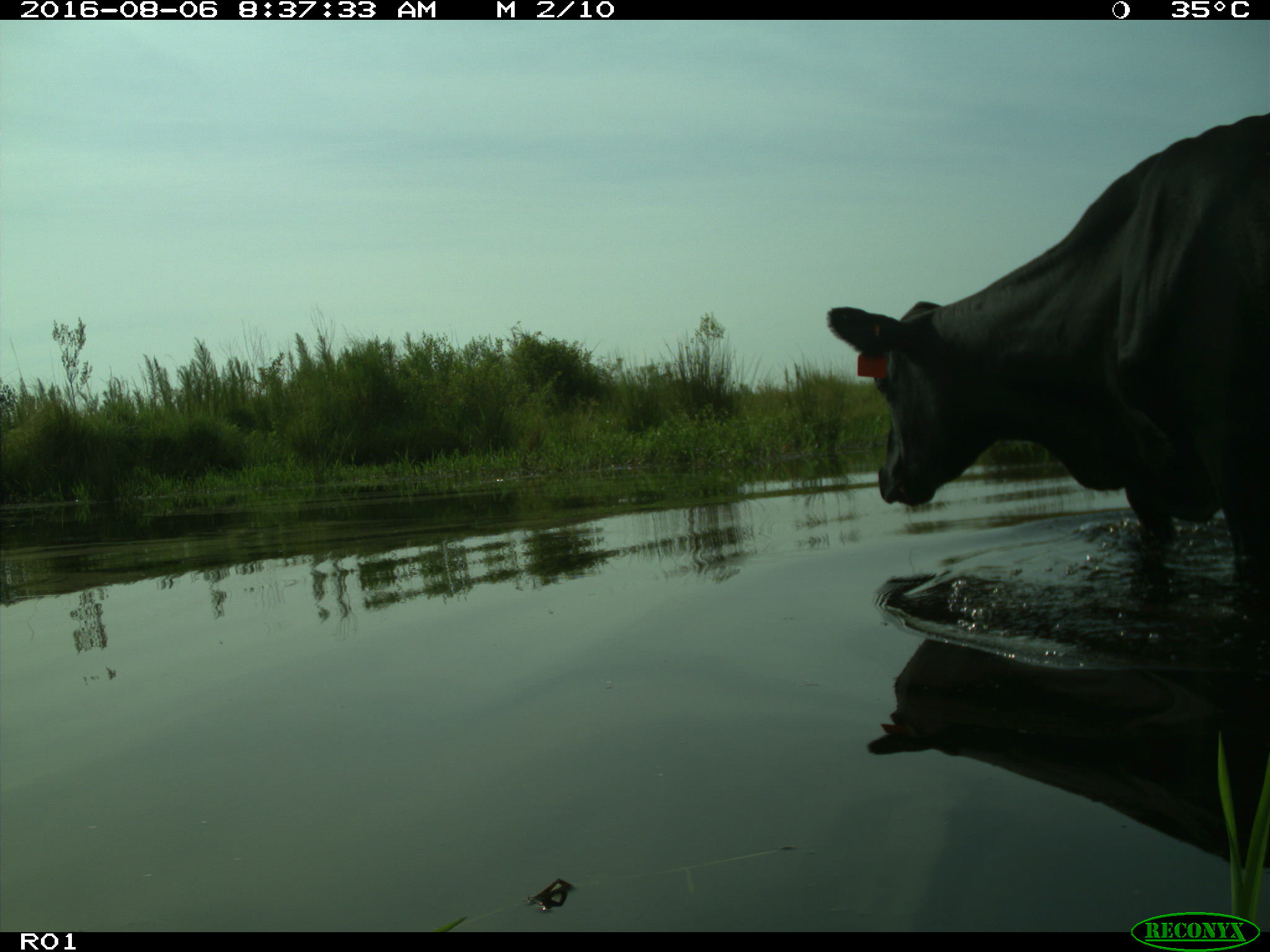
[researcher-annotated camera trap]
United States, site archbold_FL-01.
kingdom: Animalia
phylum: Chordata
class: Mammalia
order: Artiodactyla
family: Bovidae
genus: Bos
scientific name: Bos taurus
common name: domestic cow